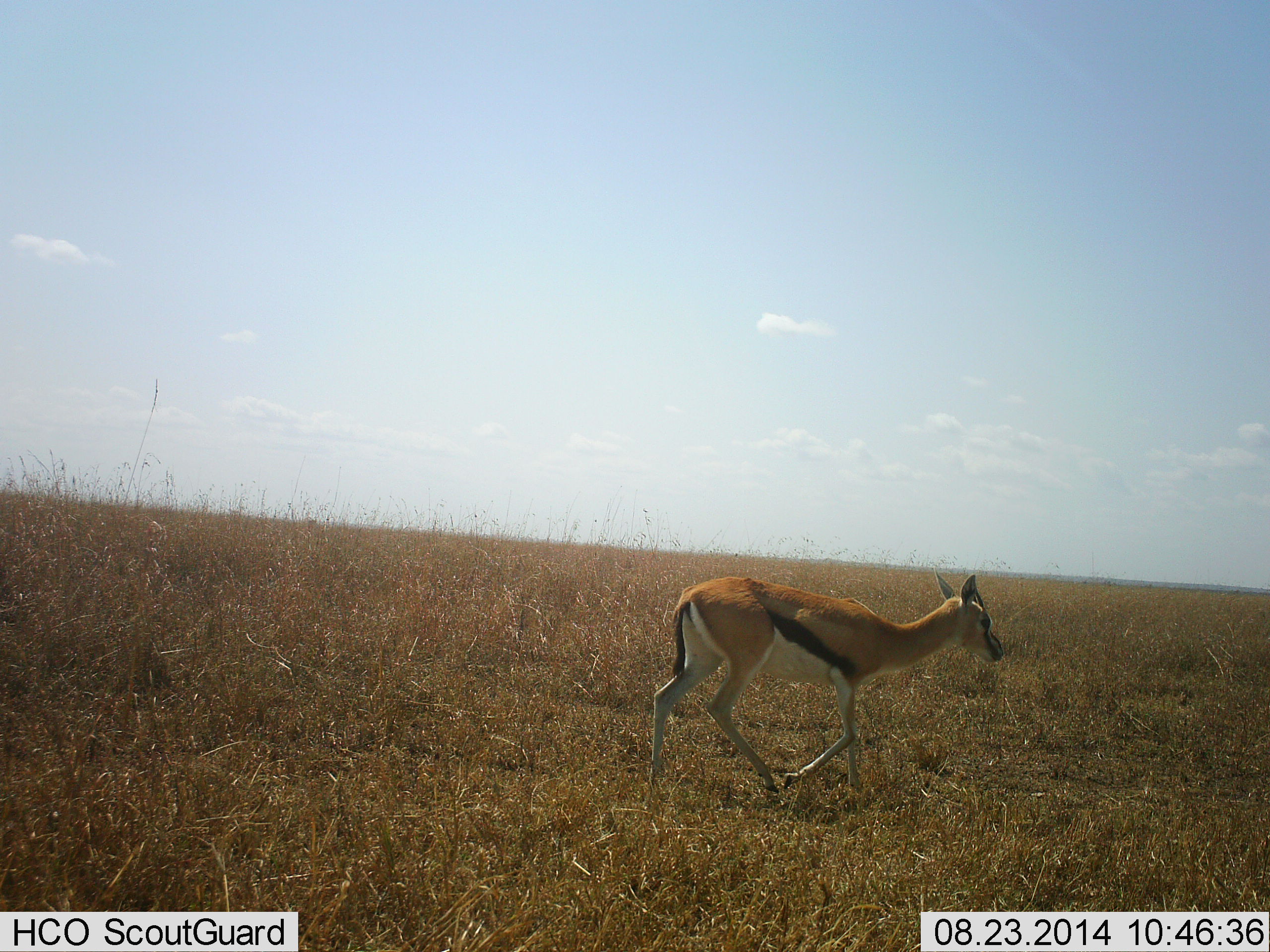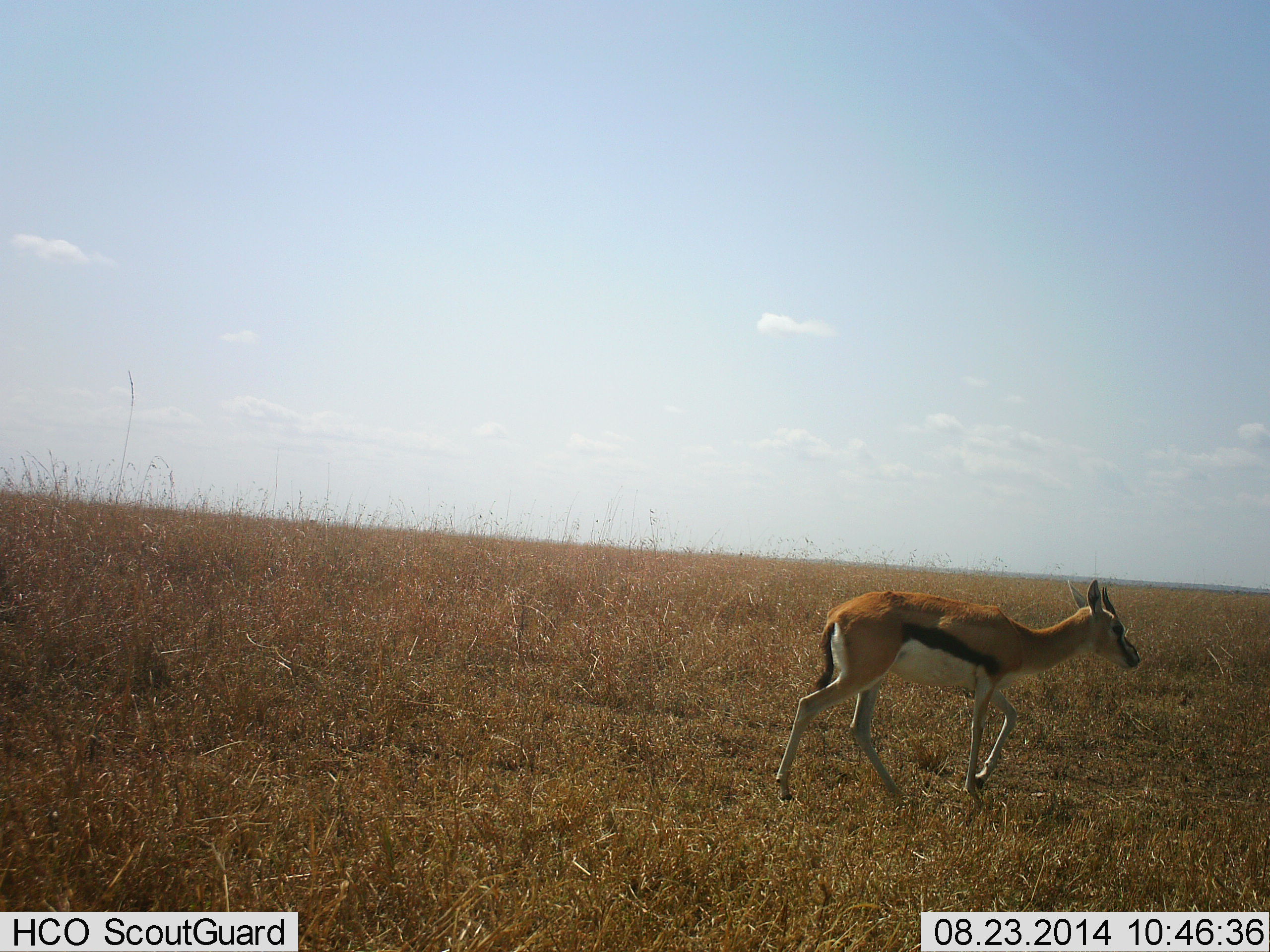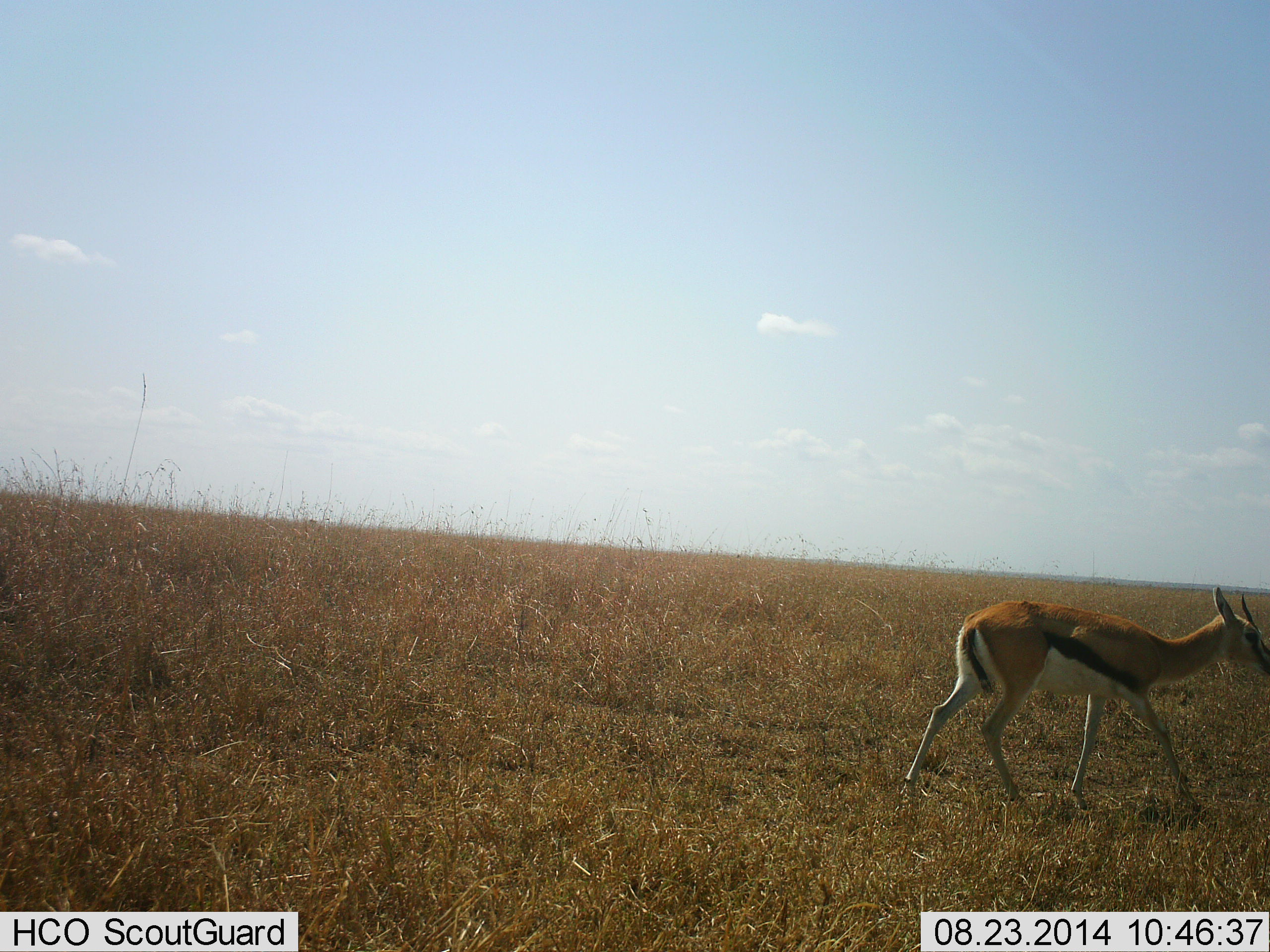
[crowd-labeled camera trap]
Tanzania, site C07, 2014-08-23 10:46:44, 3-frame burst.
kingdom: Animalia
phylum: Chordata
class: Mammalia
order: Artiodactyla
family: Bovidae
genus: Eudorcas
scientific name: Eudorcas thomsonii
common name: thomson's gazelle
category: gazellethomsons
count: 1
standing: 20%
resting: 0%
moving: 100%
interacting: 0%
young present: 0%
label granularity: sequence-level